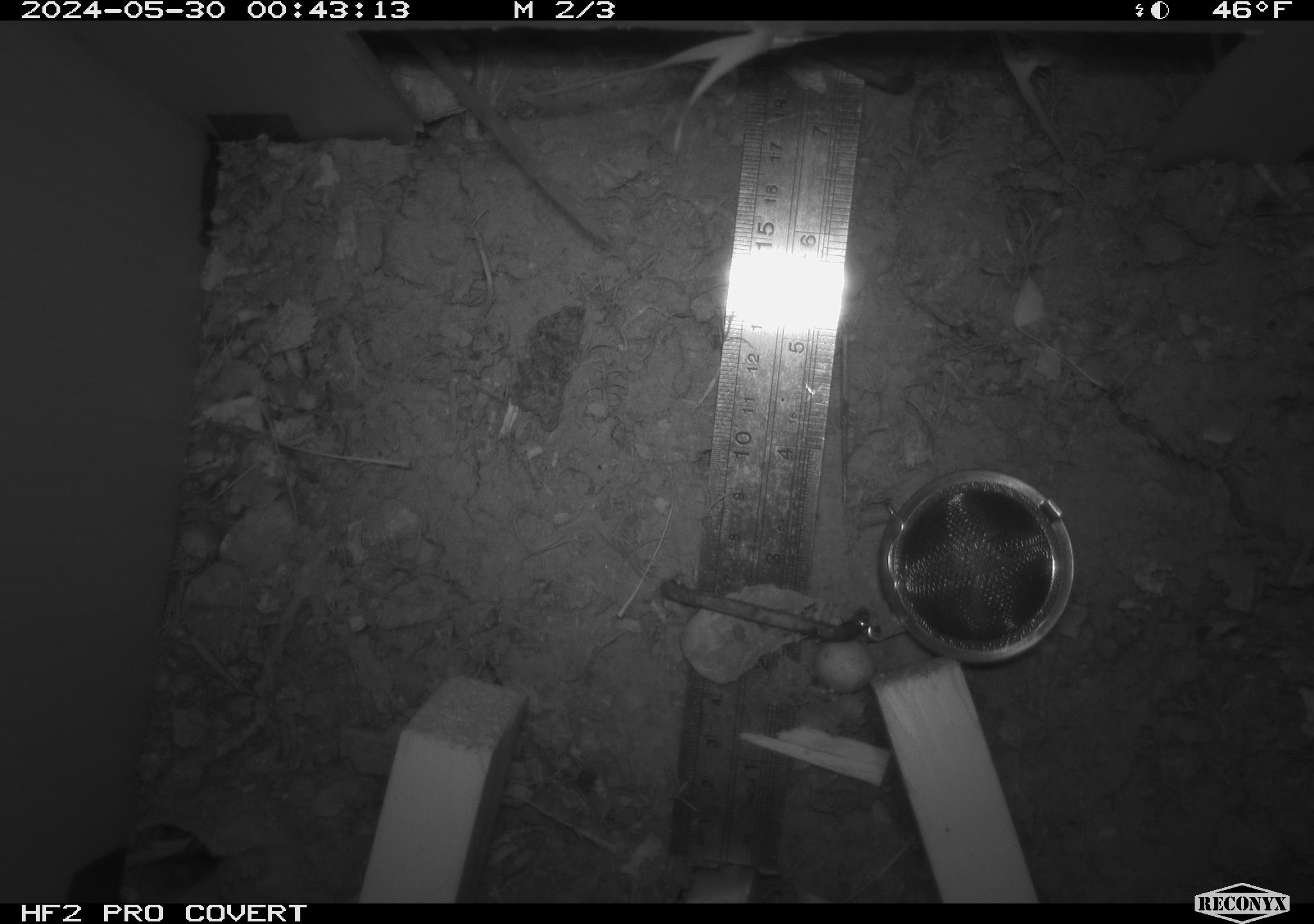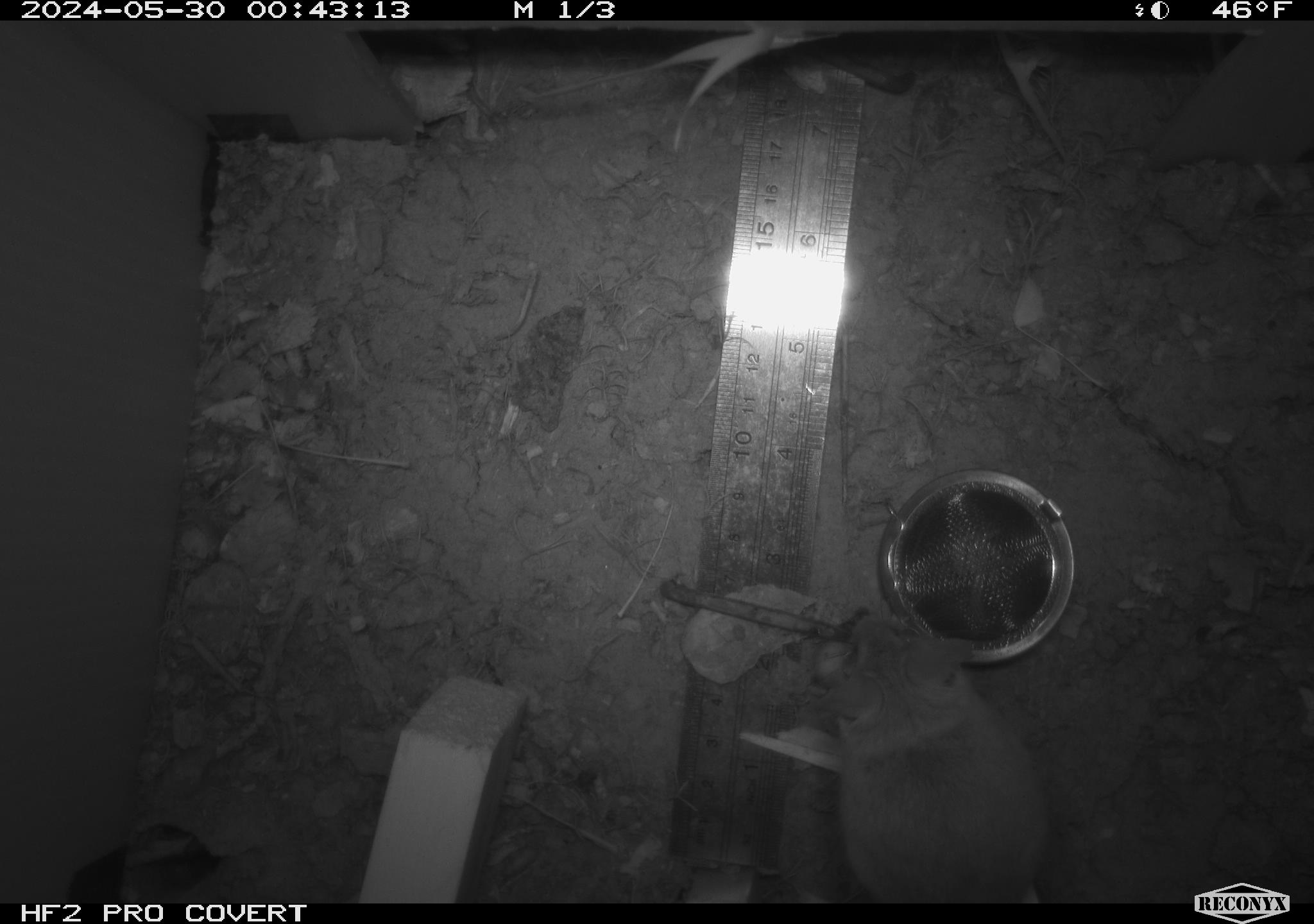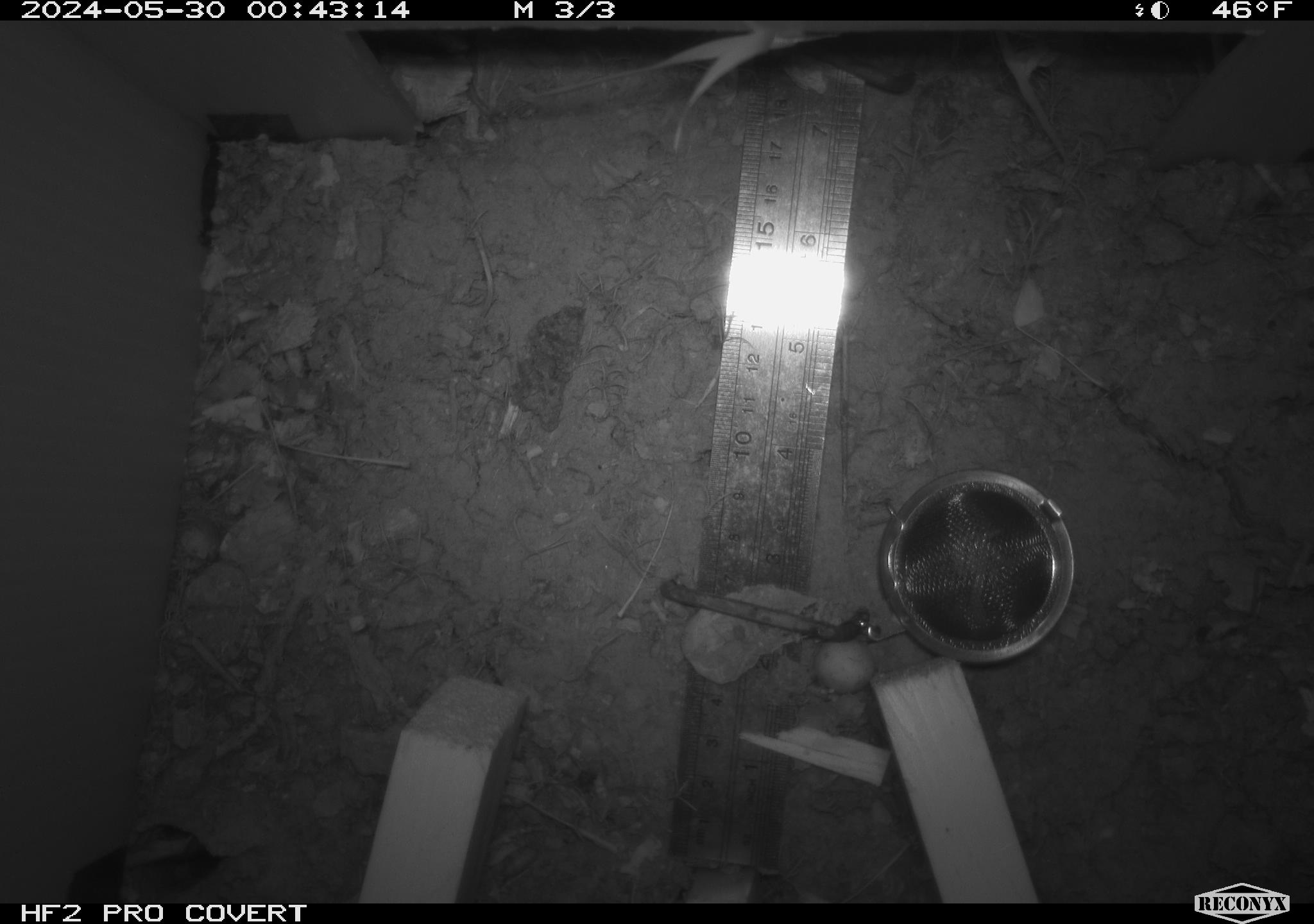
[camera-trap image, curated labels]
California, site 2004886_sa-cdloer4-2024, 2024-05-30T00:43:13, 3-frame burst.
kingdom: Animalia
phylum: Chordata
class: Mammalia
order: Rodentia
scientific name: Rodentia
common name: rodent